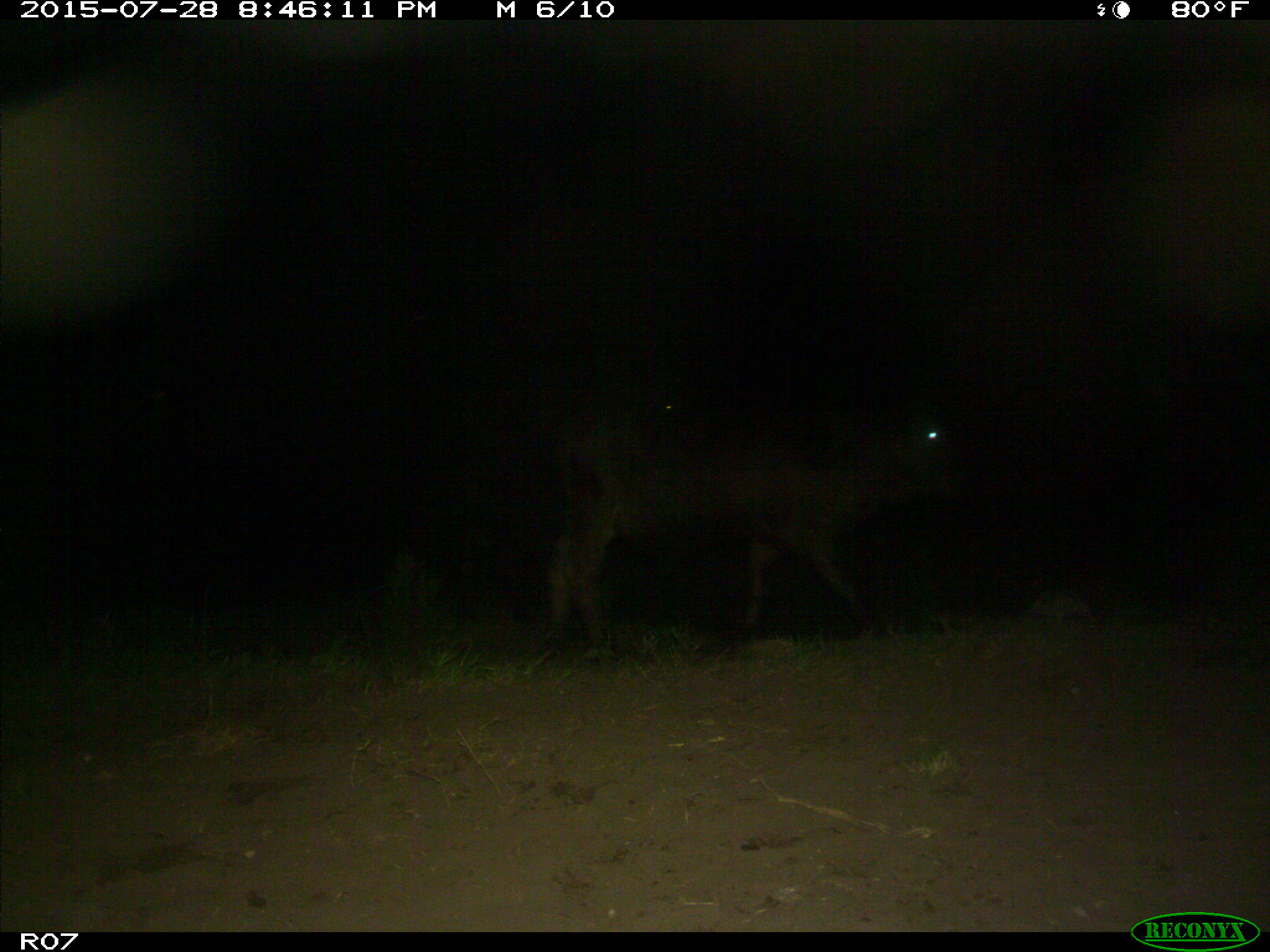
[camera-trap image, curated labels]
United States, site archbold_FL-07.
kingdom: Animalia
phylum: Chordata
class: Mammalia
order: Artiodactyla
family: Bovidae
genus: Bos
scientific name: Bos taurus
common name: domestic cow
Bos taurus (domestic cow).